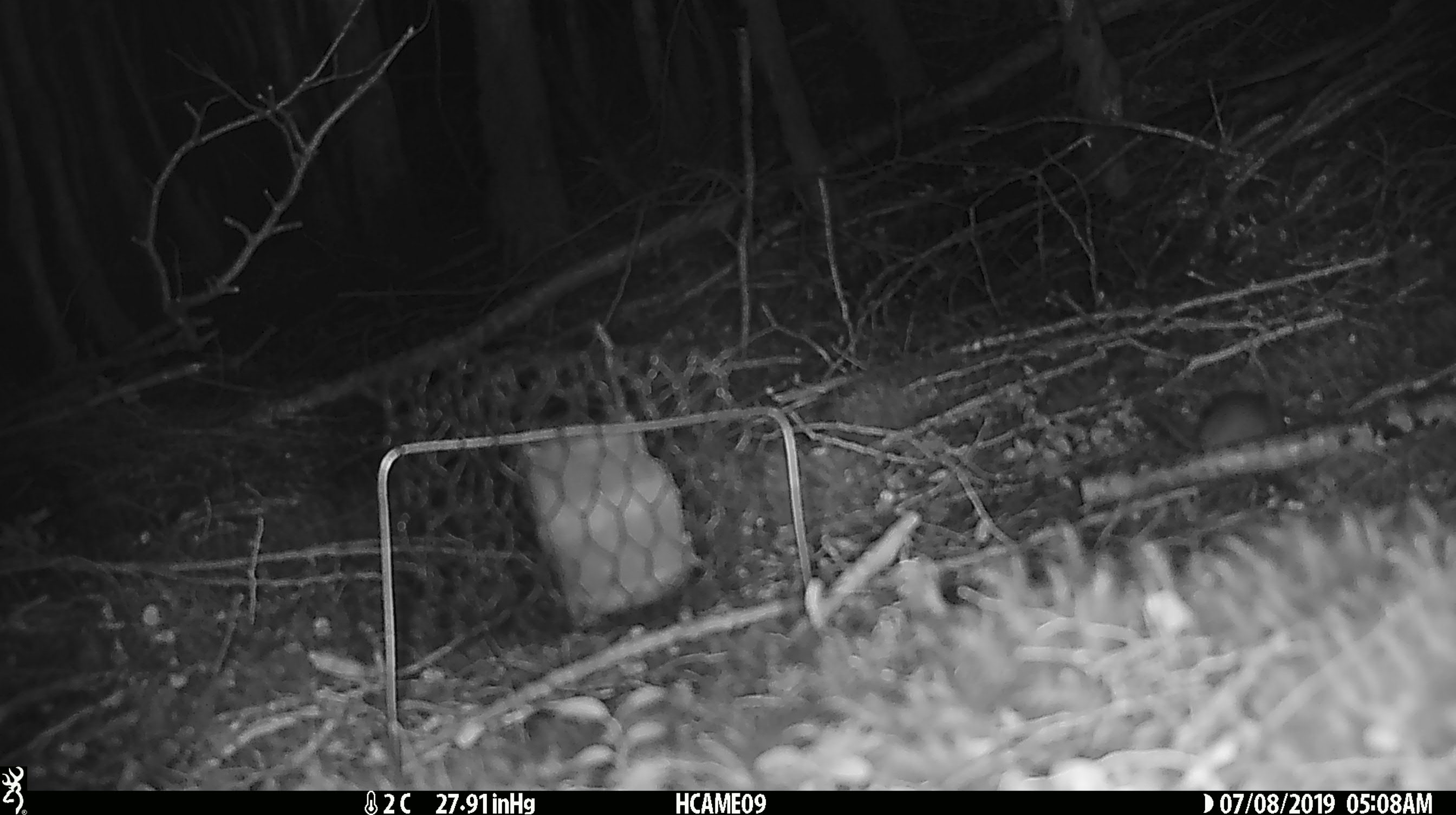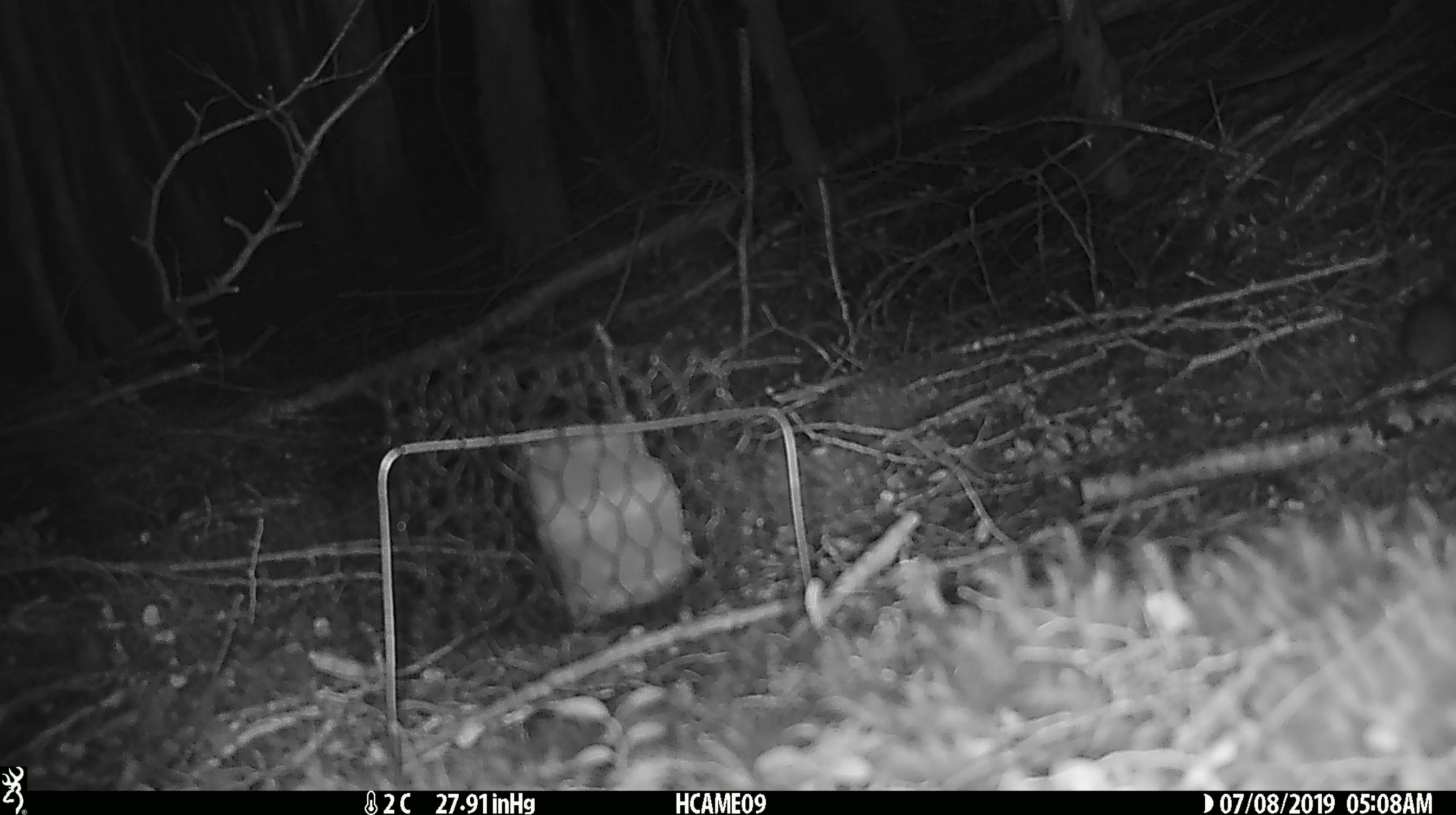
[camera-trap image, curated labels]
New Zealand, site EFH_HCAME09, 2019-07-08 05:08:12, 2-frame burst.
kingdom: Animalia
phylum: Chordata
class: Mammalia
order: Rodentia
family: Muridae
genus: Mus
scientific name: Mus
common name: mouse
Mouse (Mus).